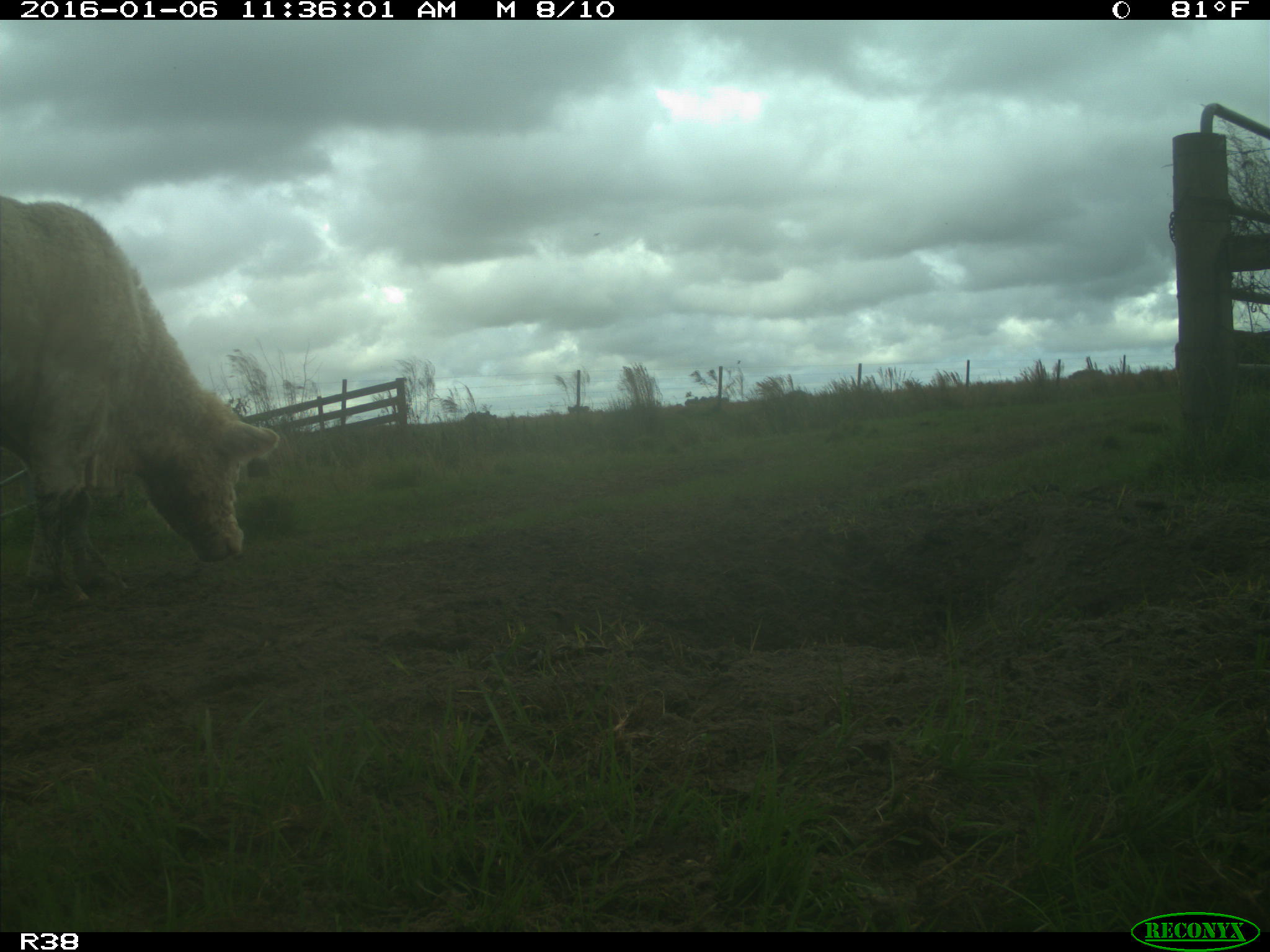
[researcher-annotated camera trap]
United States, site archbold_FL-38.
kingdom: Animalia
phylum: Chordata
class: Mammalia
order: Artiodactyla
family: Bovidae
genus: Bos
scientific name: Bos taurus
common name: domestic cow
Bos taurus (domestic cow).